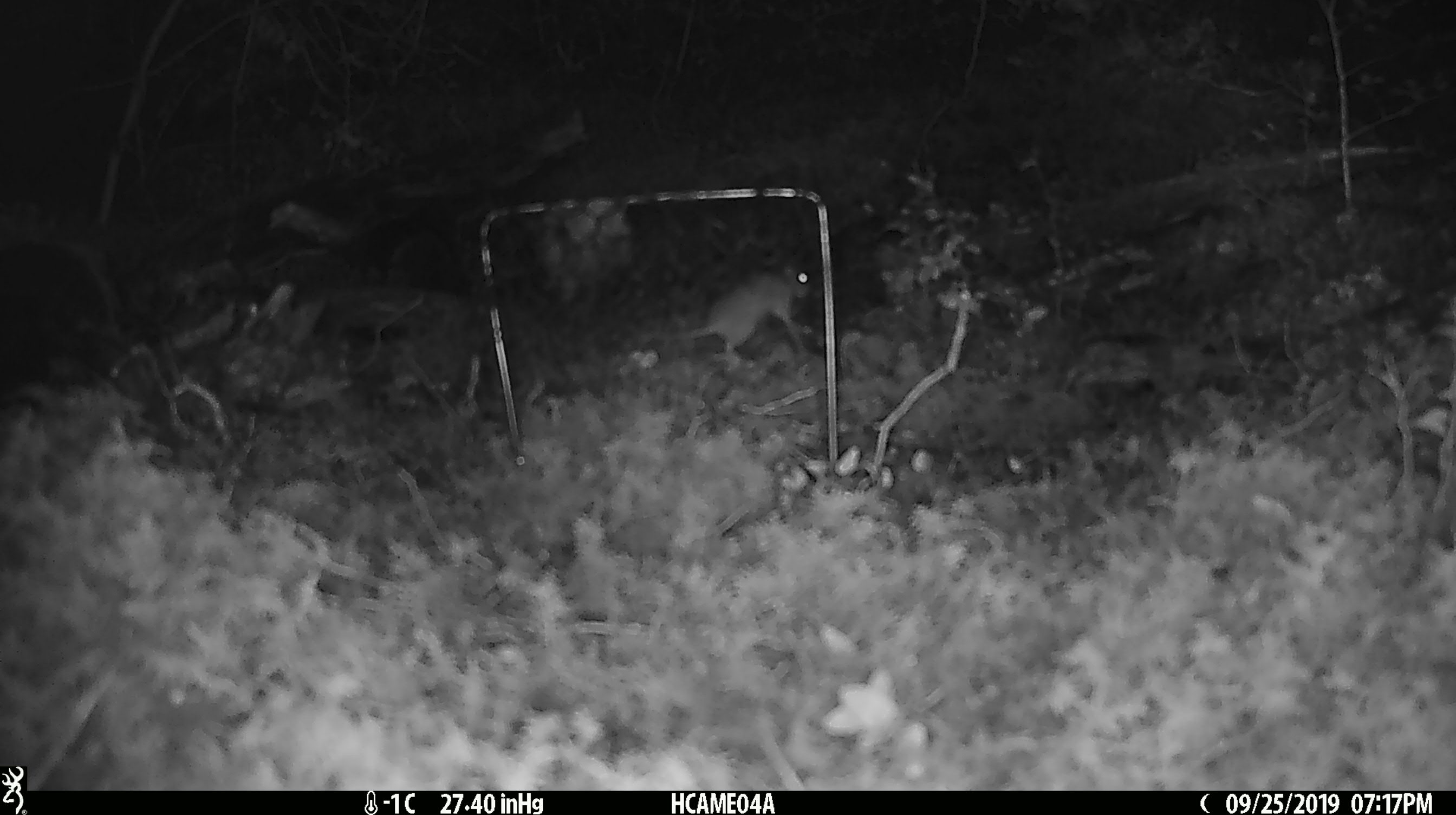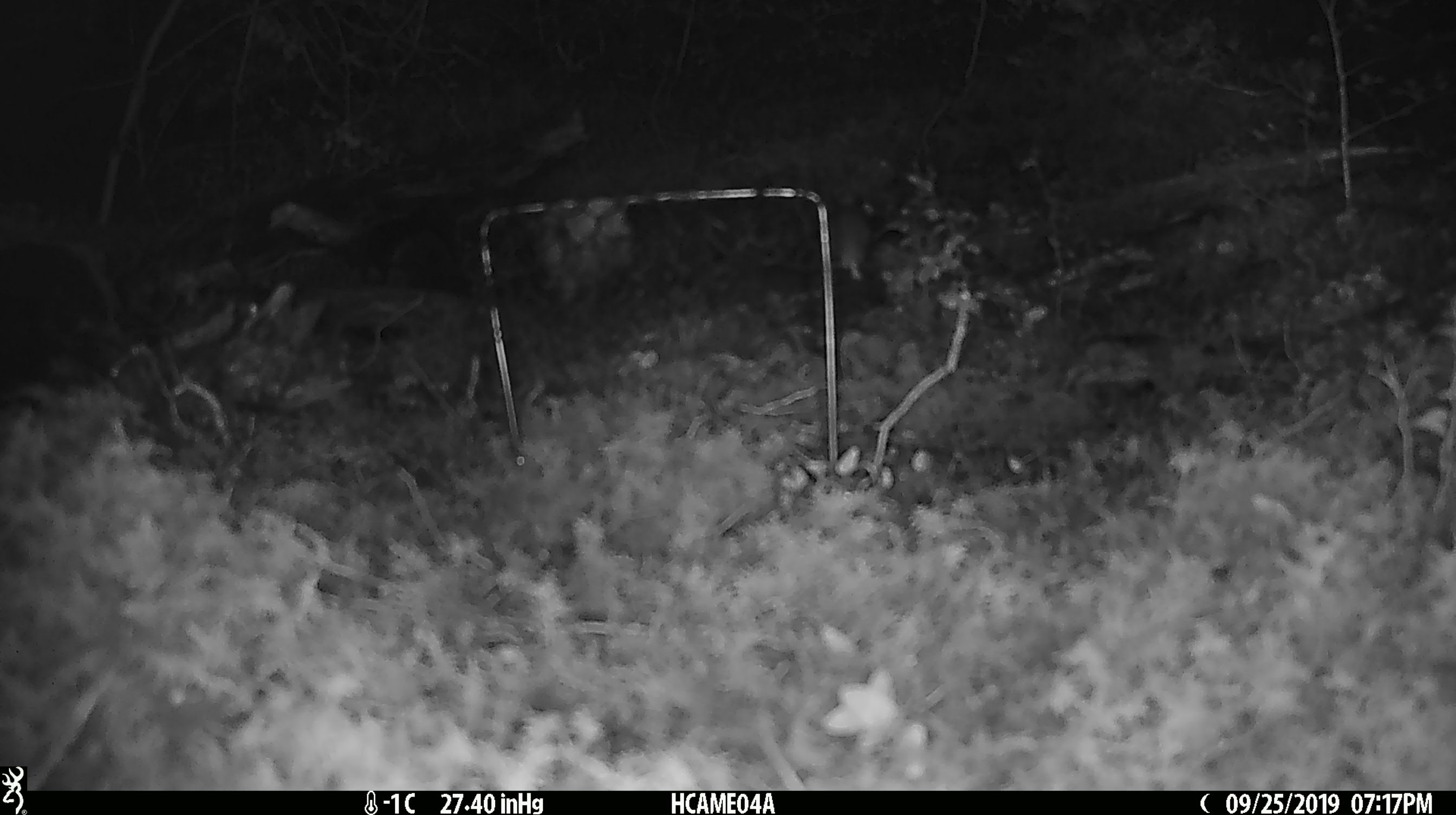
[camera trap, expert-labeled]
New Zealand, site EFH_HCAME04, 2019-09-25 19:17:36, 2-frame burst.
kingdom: Animalia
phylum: Chordata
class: Mammalia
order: Rodentia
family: Muridae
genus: Mus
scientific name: Mus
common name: mouse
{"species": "mouse (Mus)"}